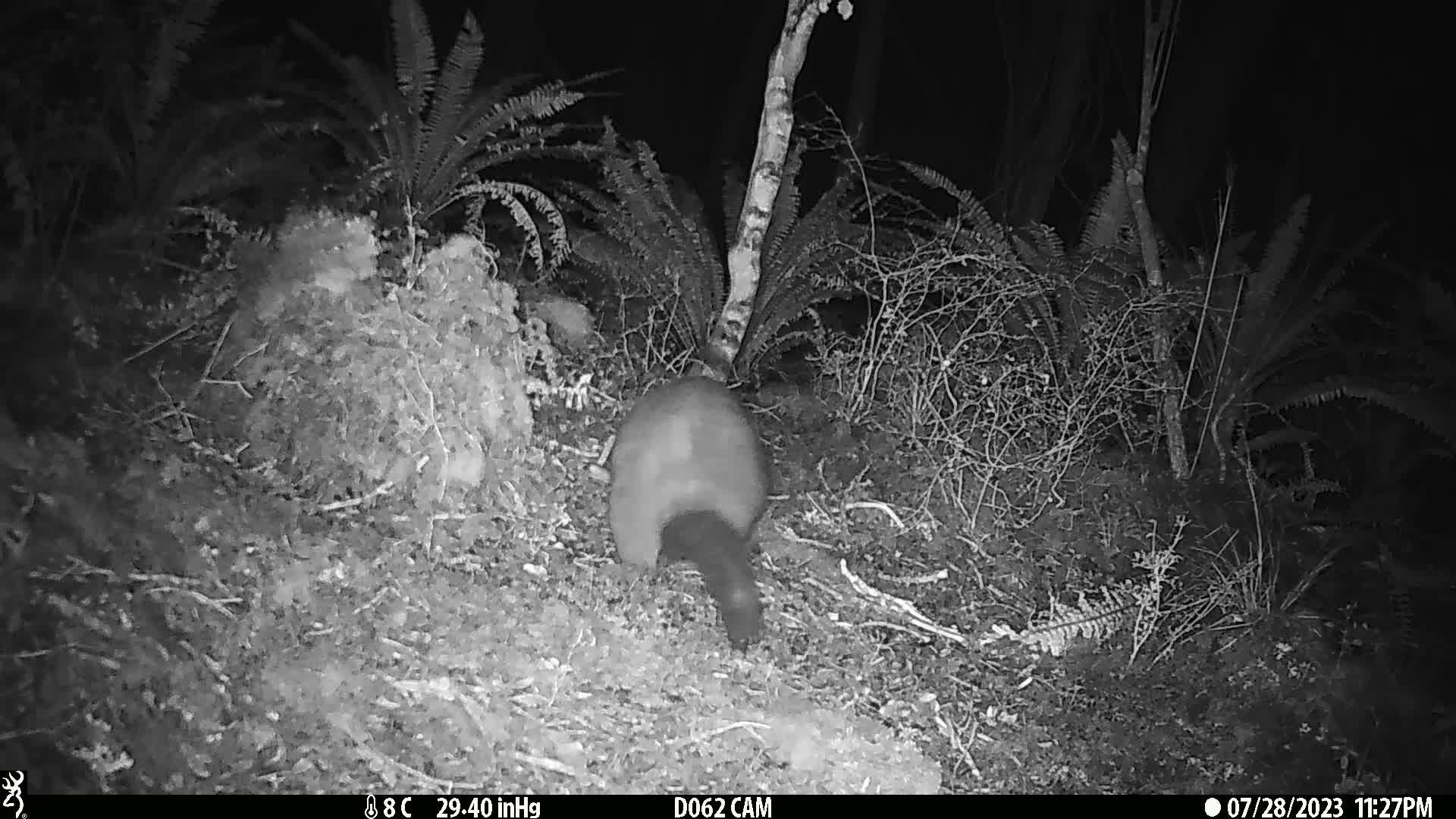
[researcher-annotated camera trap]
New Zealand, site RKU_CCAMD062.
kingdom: Animalia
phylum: Chordata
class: Mammalia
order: Diprotodontia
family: Phalangeridae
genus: Trichosurus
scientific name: Trichosurus vulpecula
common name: common brushtail possum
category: possum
Possum (common brushtail possum) (Trichosurus vulpecula).